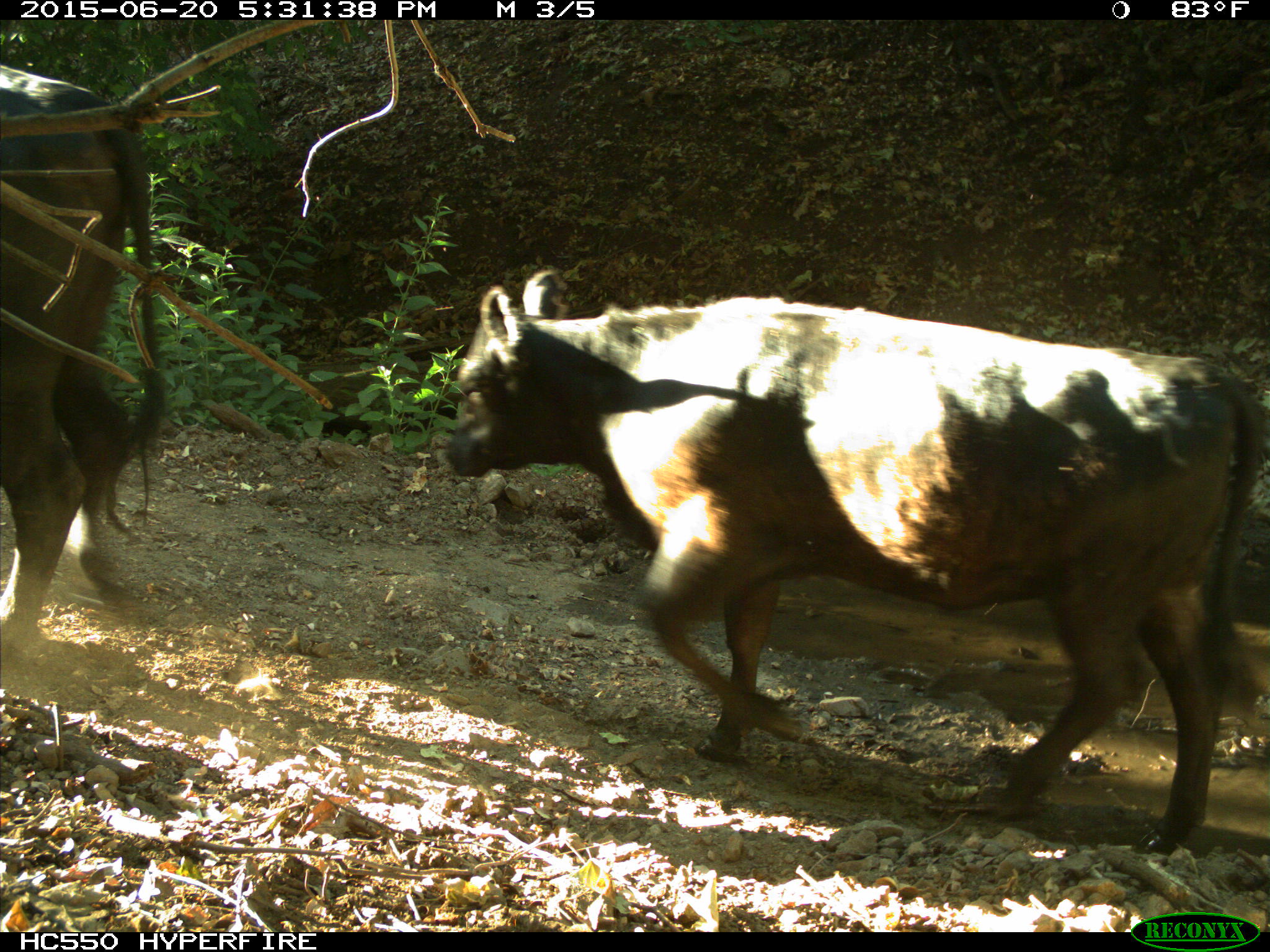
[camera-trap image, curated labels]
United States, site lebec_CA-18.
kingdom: Animalia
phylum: Chordata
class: Mammalia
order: Artiodactyla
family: Bovidae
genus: Bos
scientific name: Bos taurus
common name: domestic cow